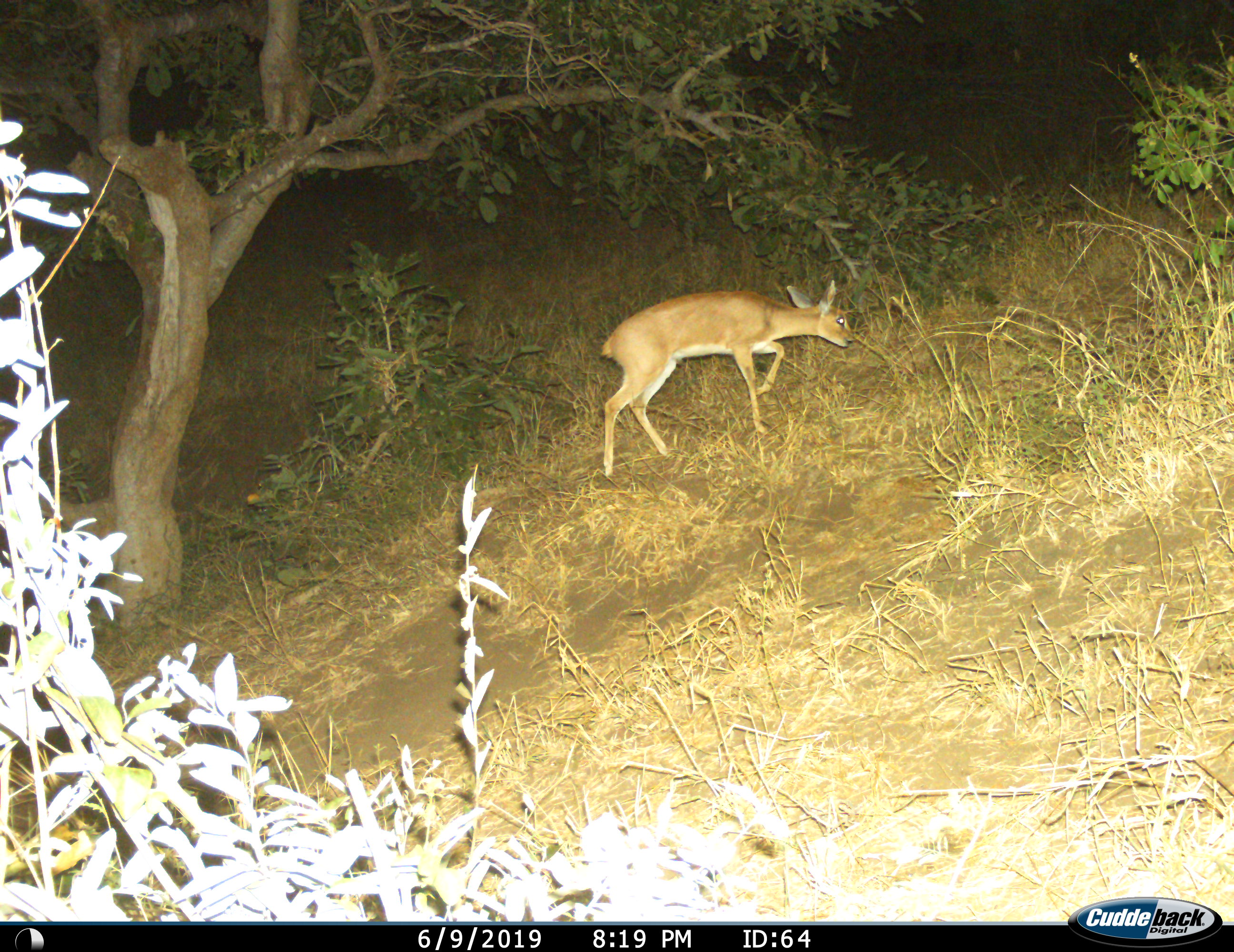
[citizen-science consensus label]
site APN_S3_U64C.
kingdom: Animalia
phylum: Chordata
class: Mammalia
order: Artiodactyla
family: Bovidae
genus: Raphicerus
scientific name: Raphicerus campestris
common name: steenbok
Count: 1.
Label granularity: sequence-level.